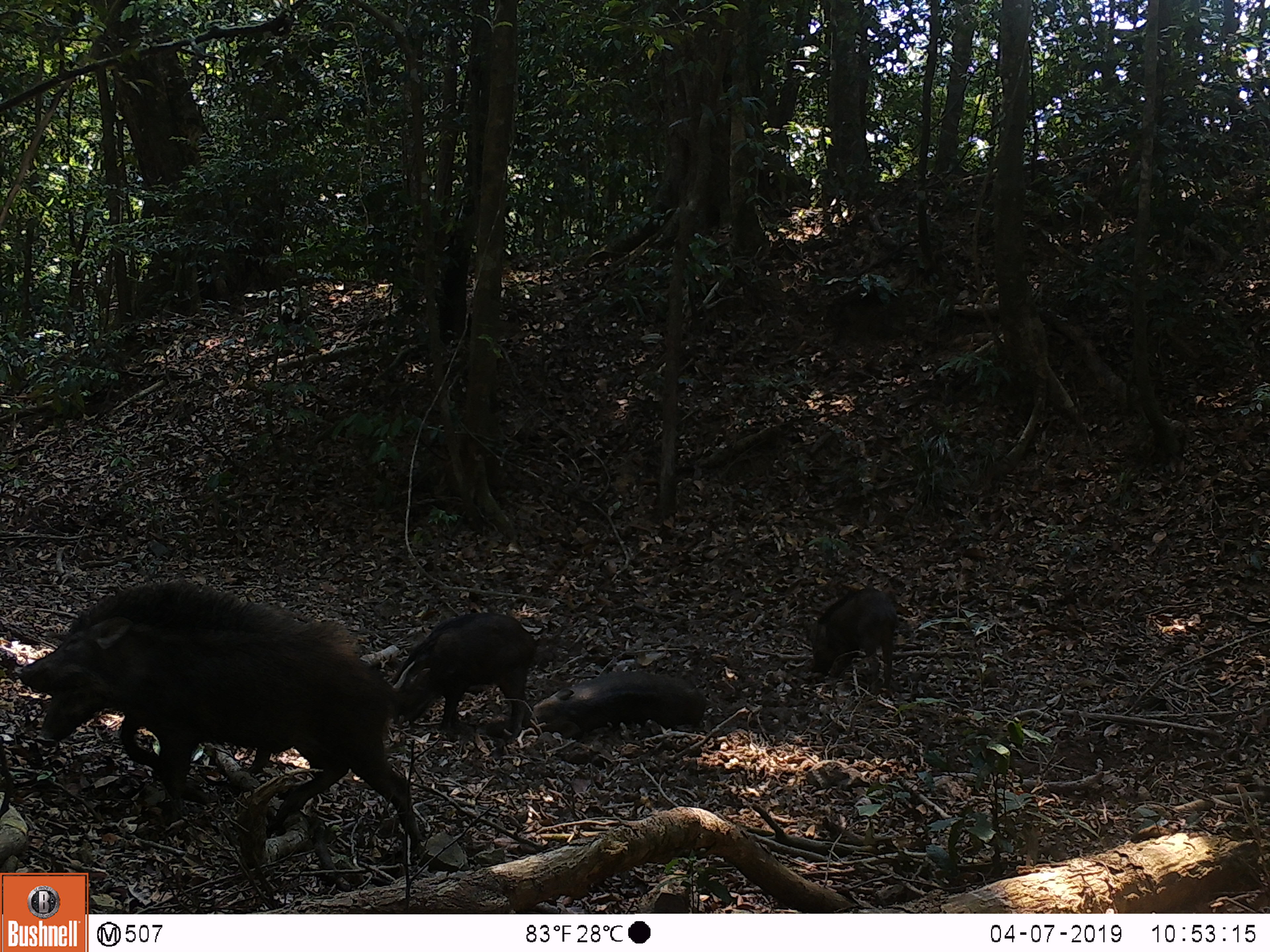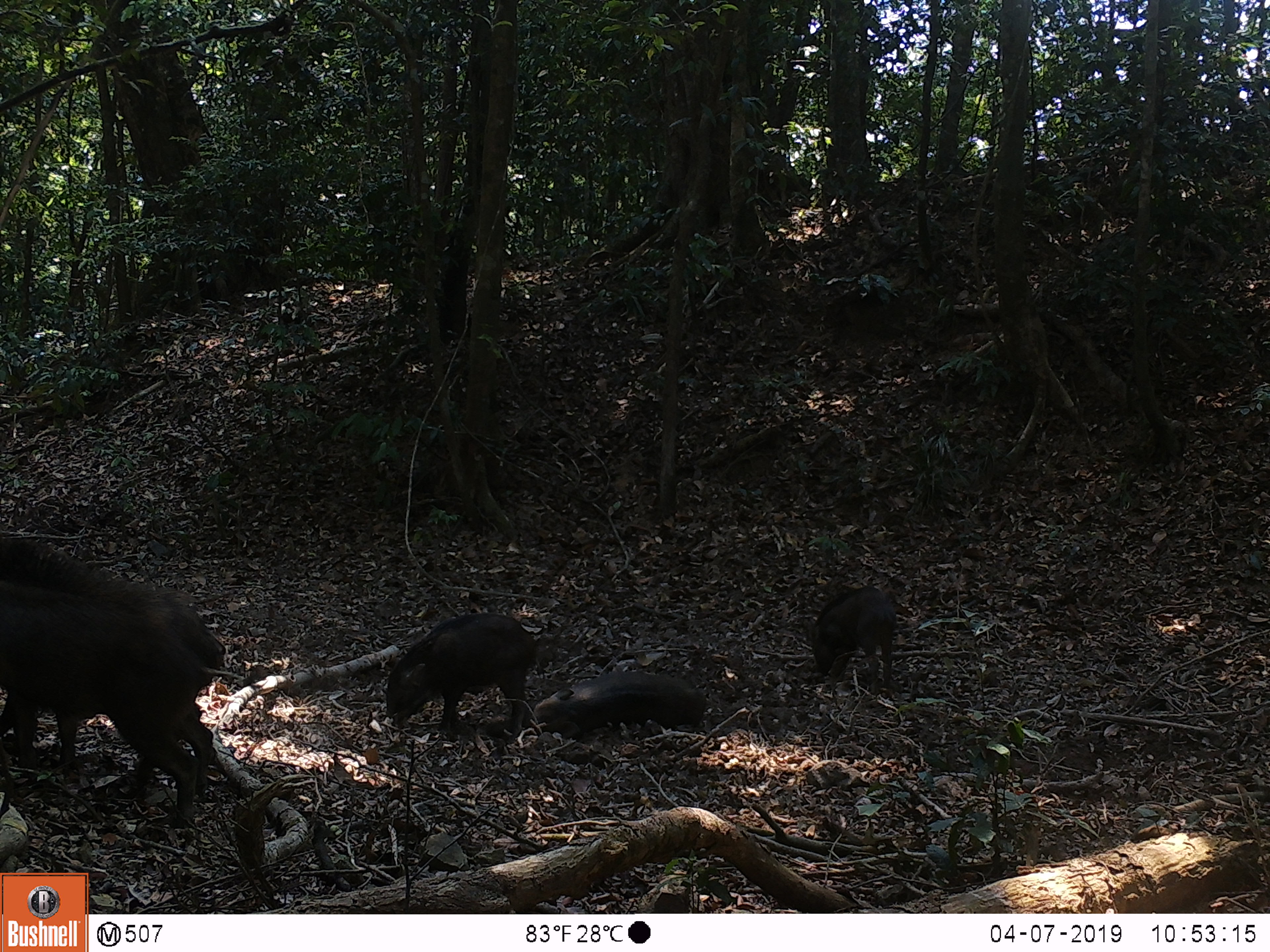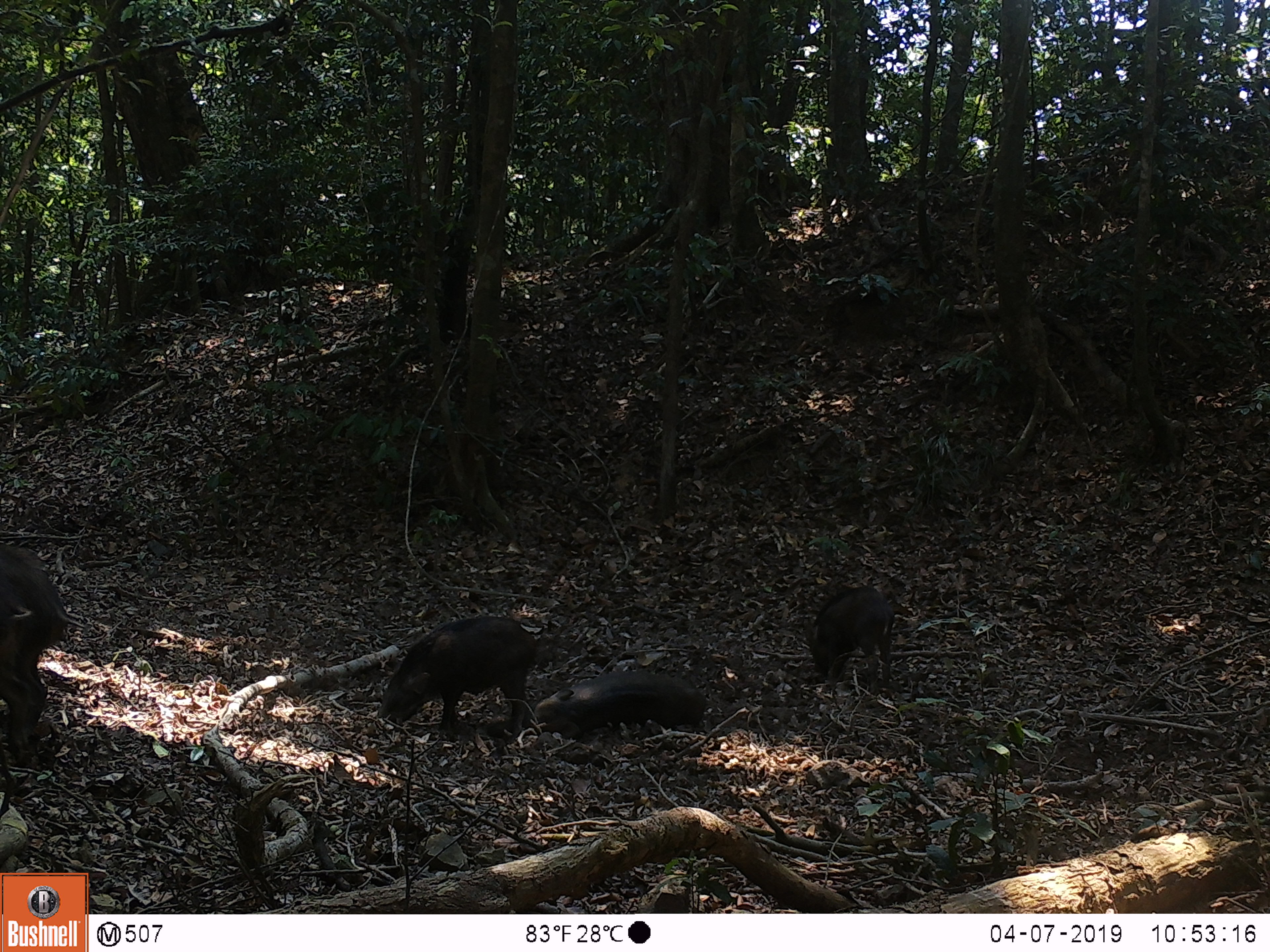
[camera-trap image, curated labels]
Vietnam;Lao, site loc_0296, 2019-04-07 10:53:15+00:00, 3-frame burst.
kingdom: Animalia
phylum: Chordata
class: Mammalia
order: Artiodactyla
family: Suidae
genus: Sus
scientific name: Sus scrofa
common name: eurasian wild pig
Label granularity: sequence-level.